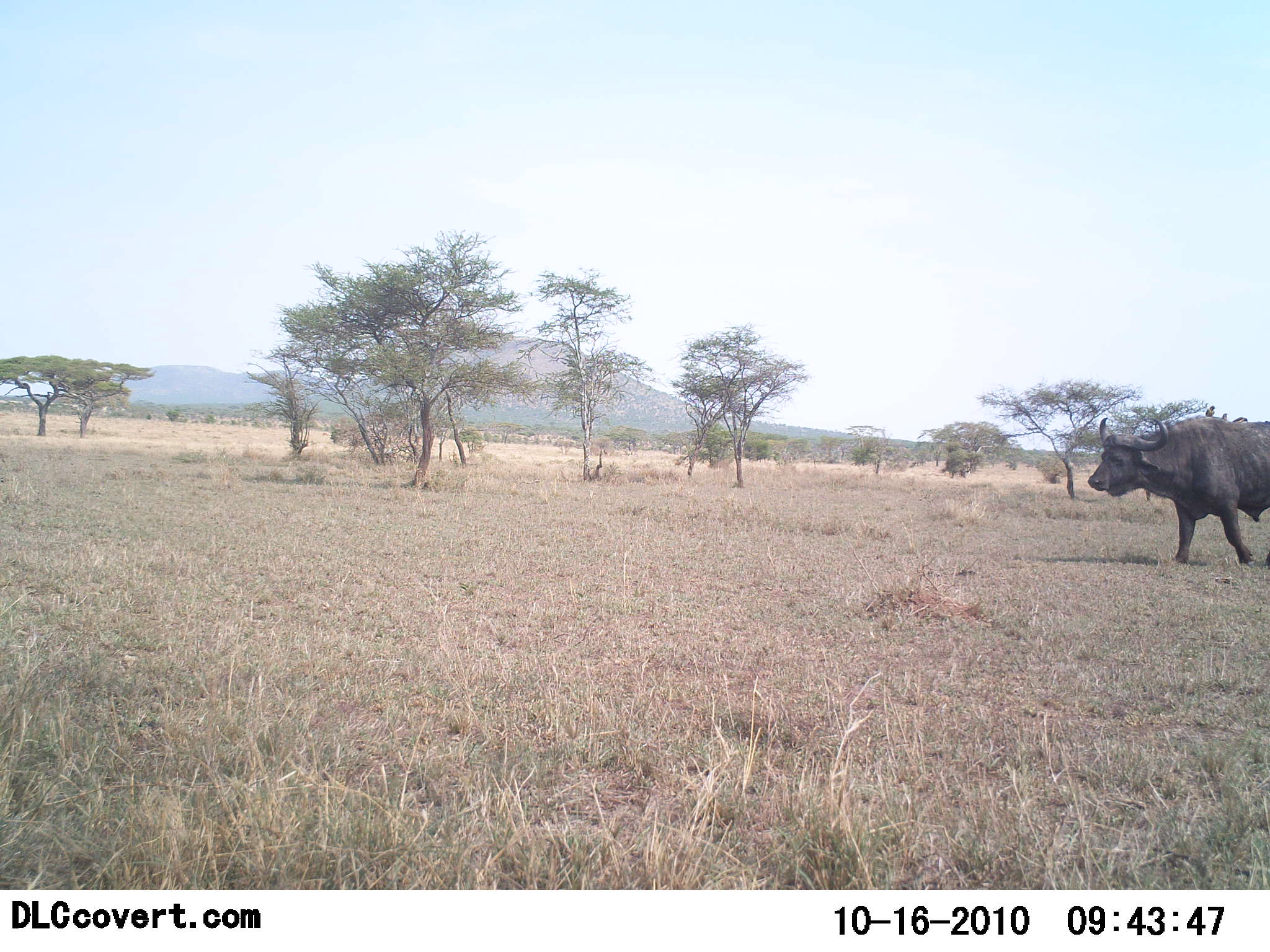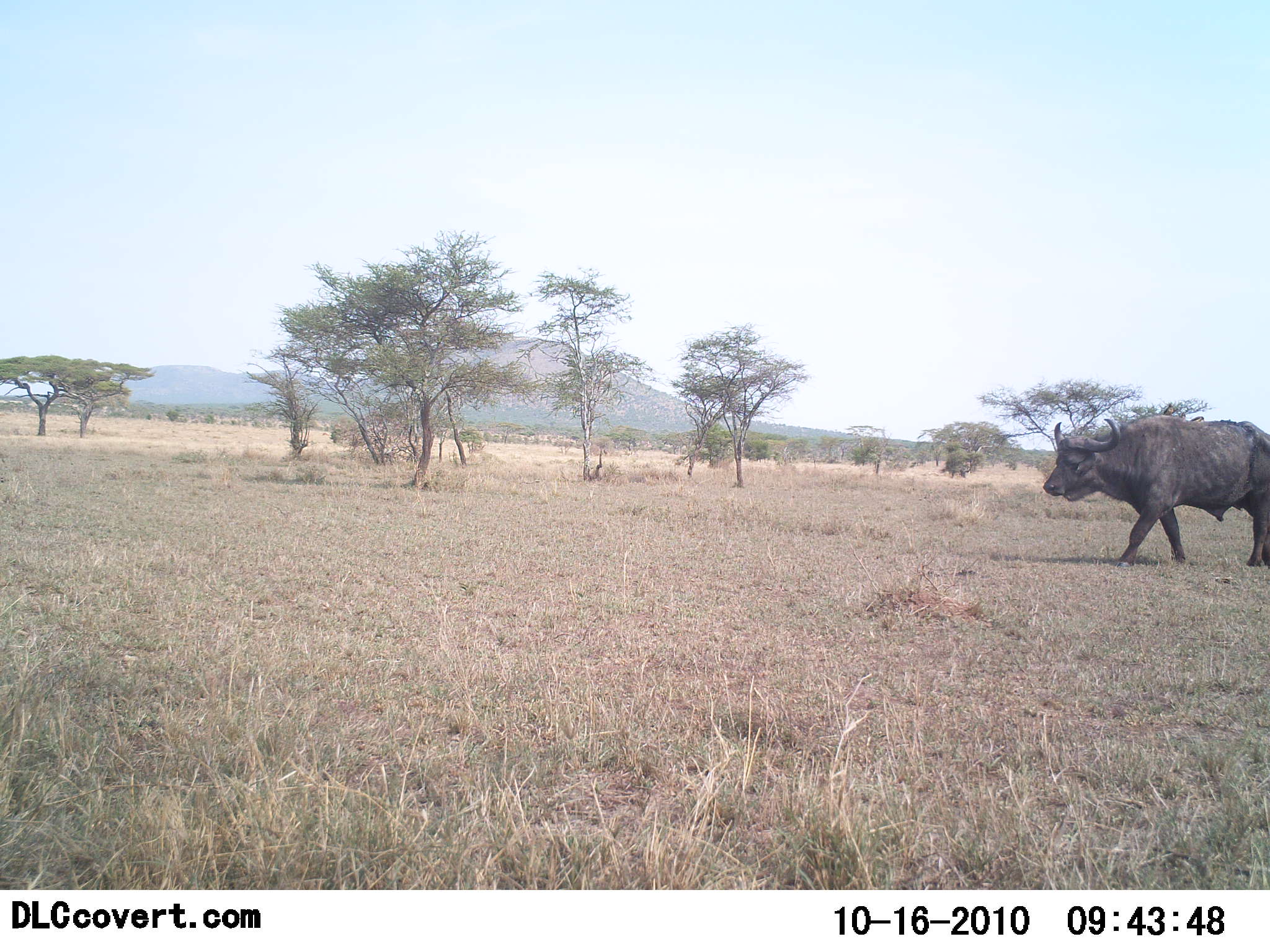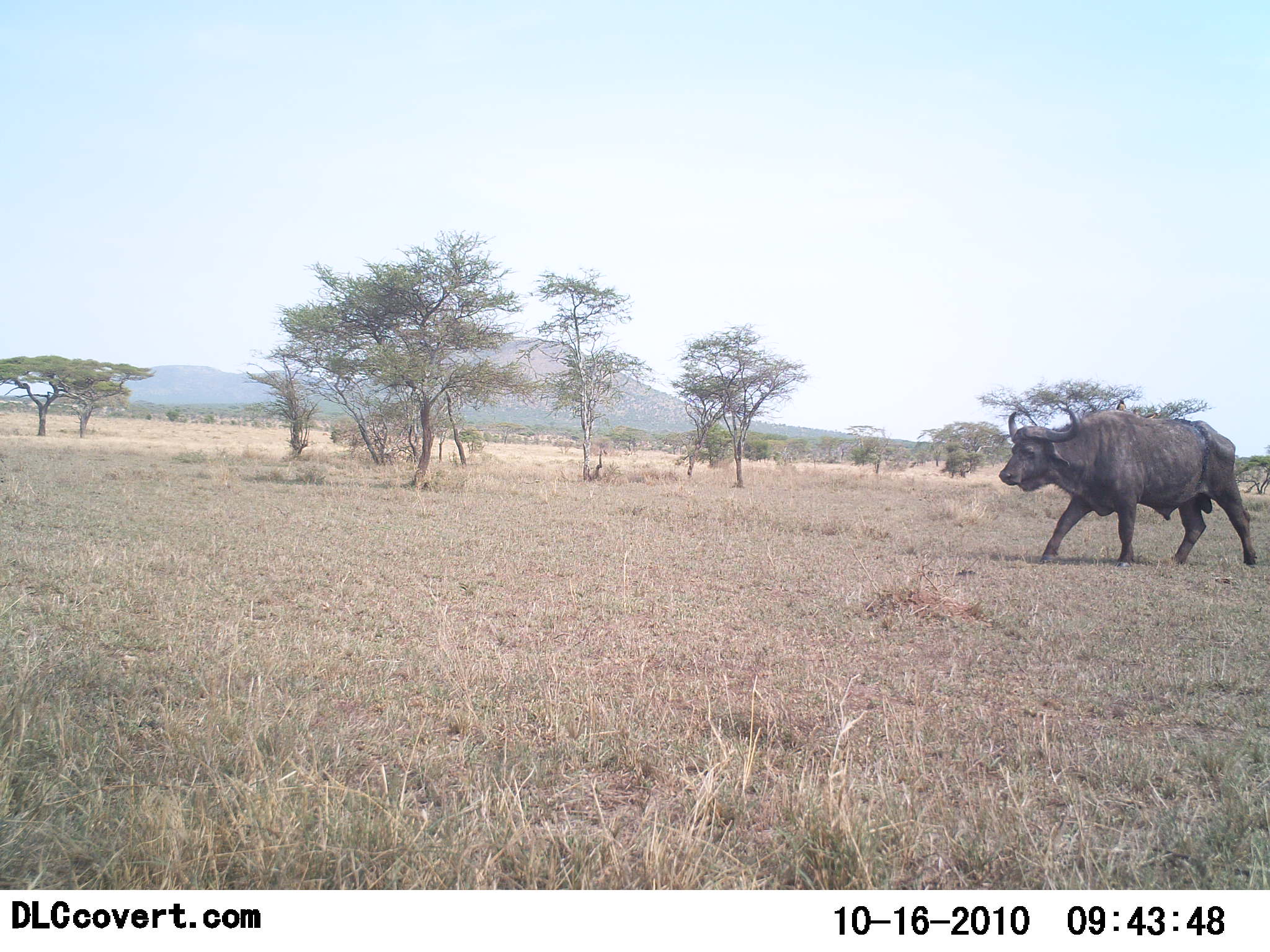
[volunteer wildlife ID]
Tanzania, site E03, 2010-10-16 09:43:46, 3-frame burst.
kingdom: Animalia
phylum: Chordata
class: Mammalia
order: Artiodactyla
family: Bovidae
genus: Syncerus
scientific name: Syncerus caffer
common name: cape buffalo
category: buffalo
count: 1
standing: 7%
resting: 0%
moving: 100%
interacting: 0%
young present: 0%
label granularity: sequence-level